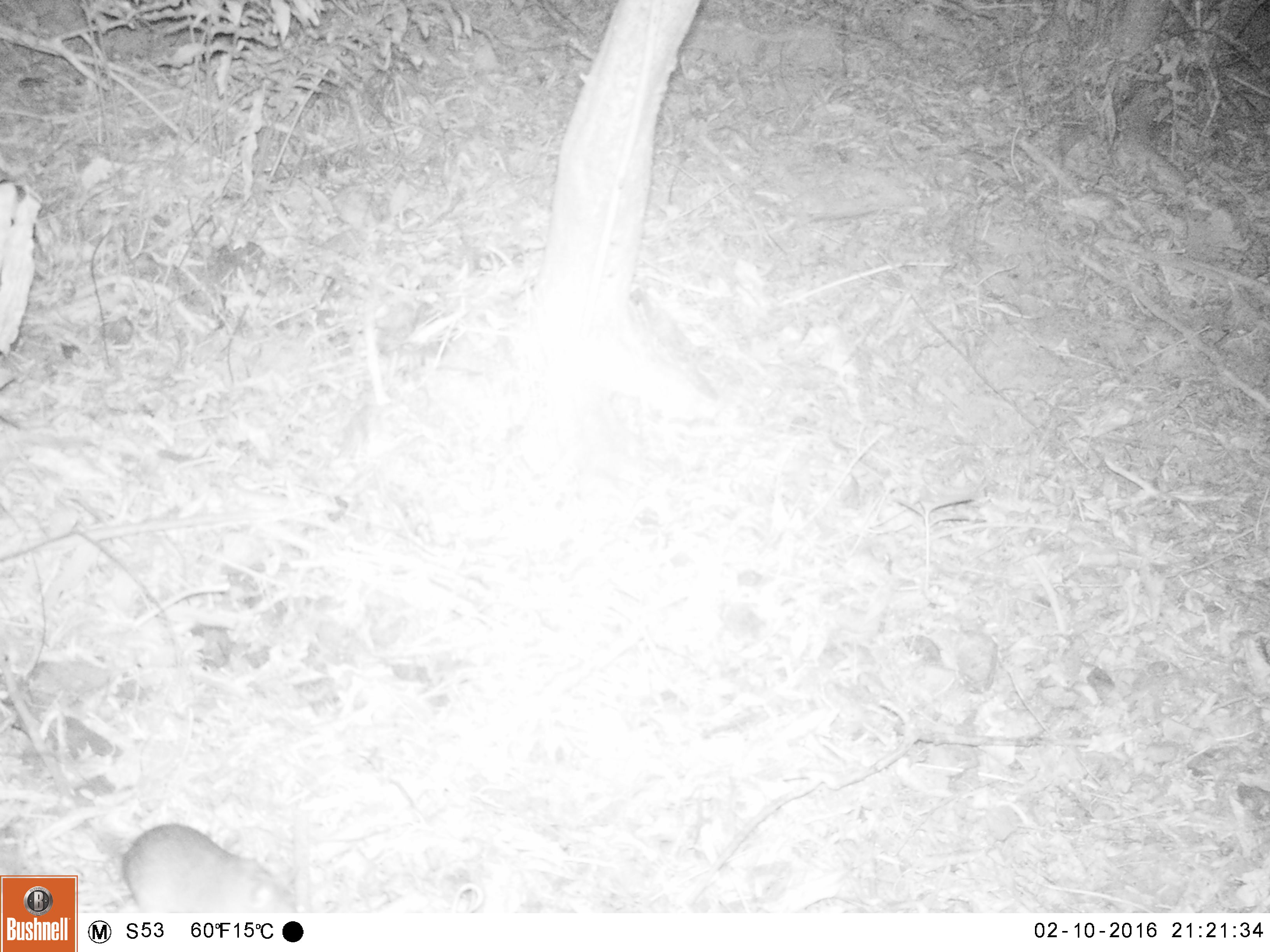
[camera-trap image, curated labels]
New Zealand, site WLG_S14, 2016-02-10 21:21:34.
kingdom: Animalia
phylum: Chordata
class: Mammalia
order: Rodentia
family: Muridae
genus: Rattus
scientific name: Rattus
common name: rat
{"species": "rat (Rattus)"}